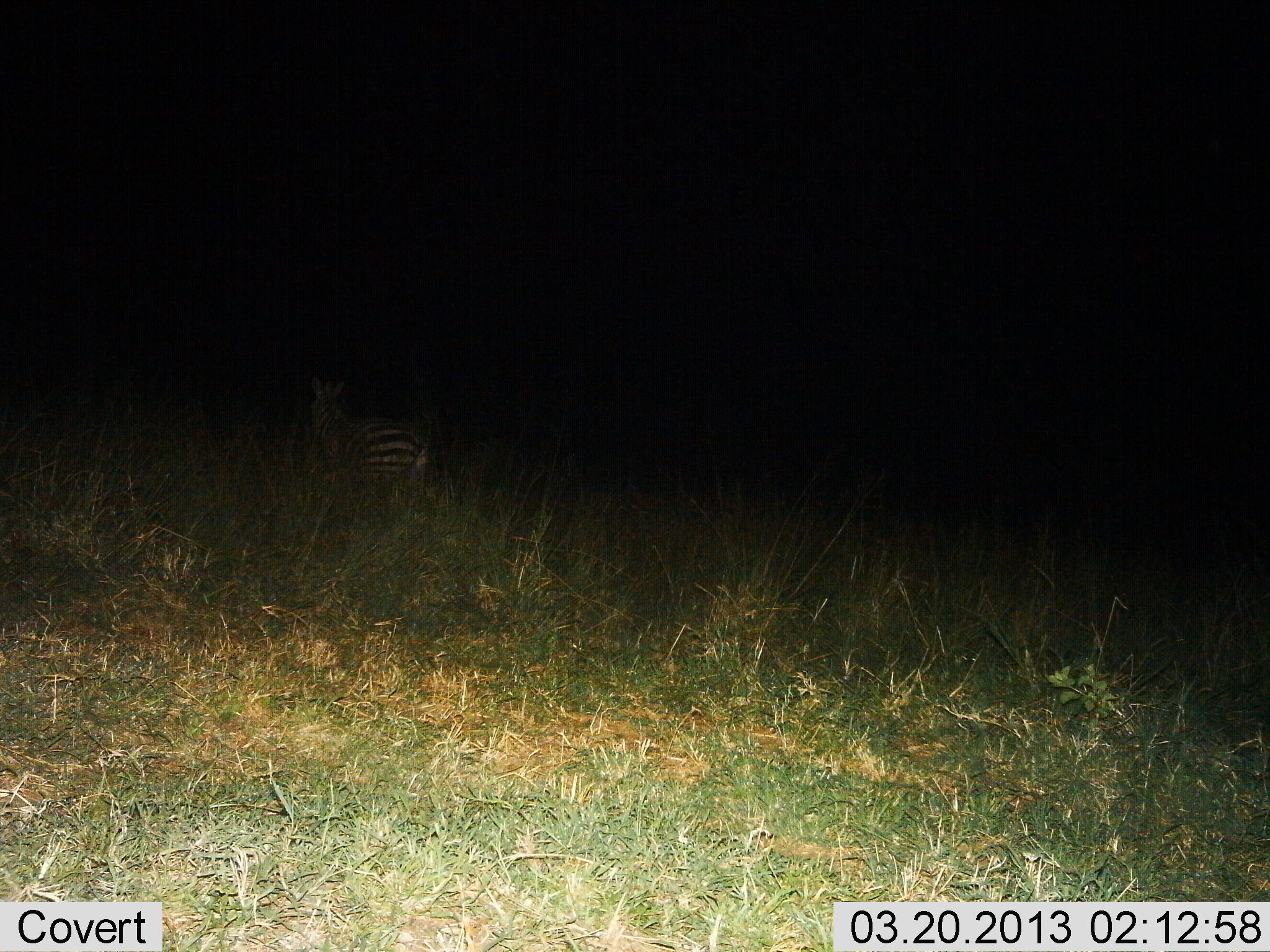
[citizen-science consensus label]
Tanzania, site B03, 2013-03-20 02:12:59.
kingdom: Animalia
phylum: Chordata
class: Mammalia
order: Perissodactyla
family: Equidae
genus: Equus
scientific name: Equus quagga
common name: plains zebra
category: zebra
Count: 1.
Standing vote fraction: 47%.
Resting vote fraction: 6%.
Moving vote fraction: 53%.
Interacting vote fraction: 0%.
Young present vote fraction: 0%.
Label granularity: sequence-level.